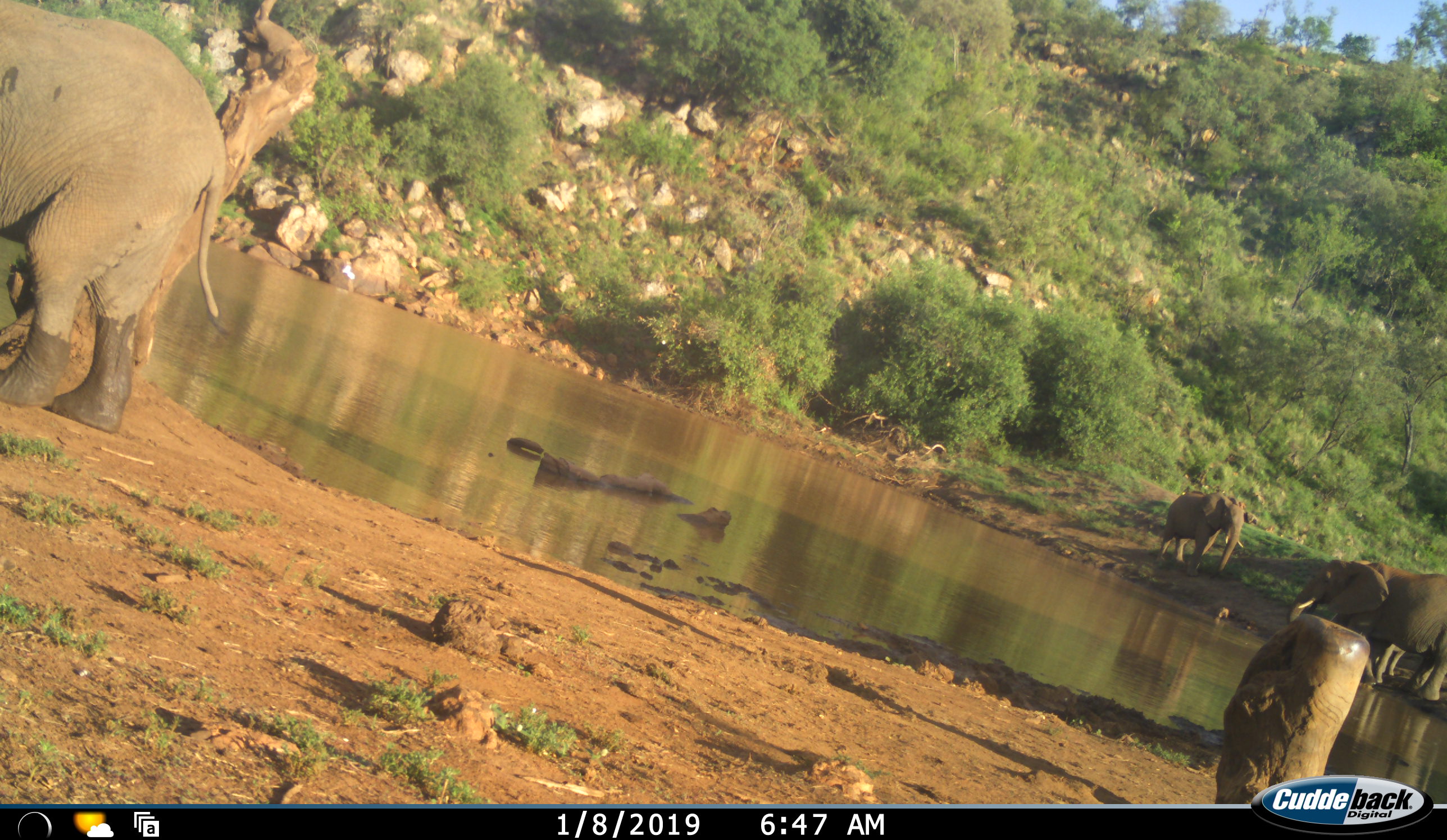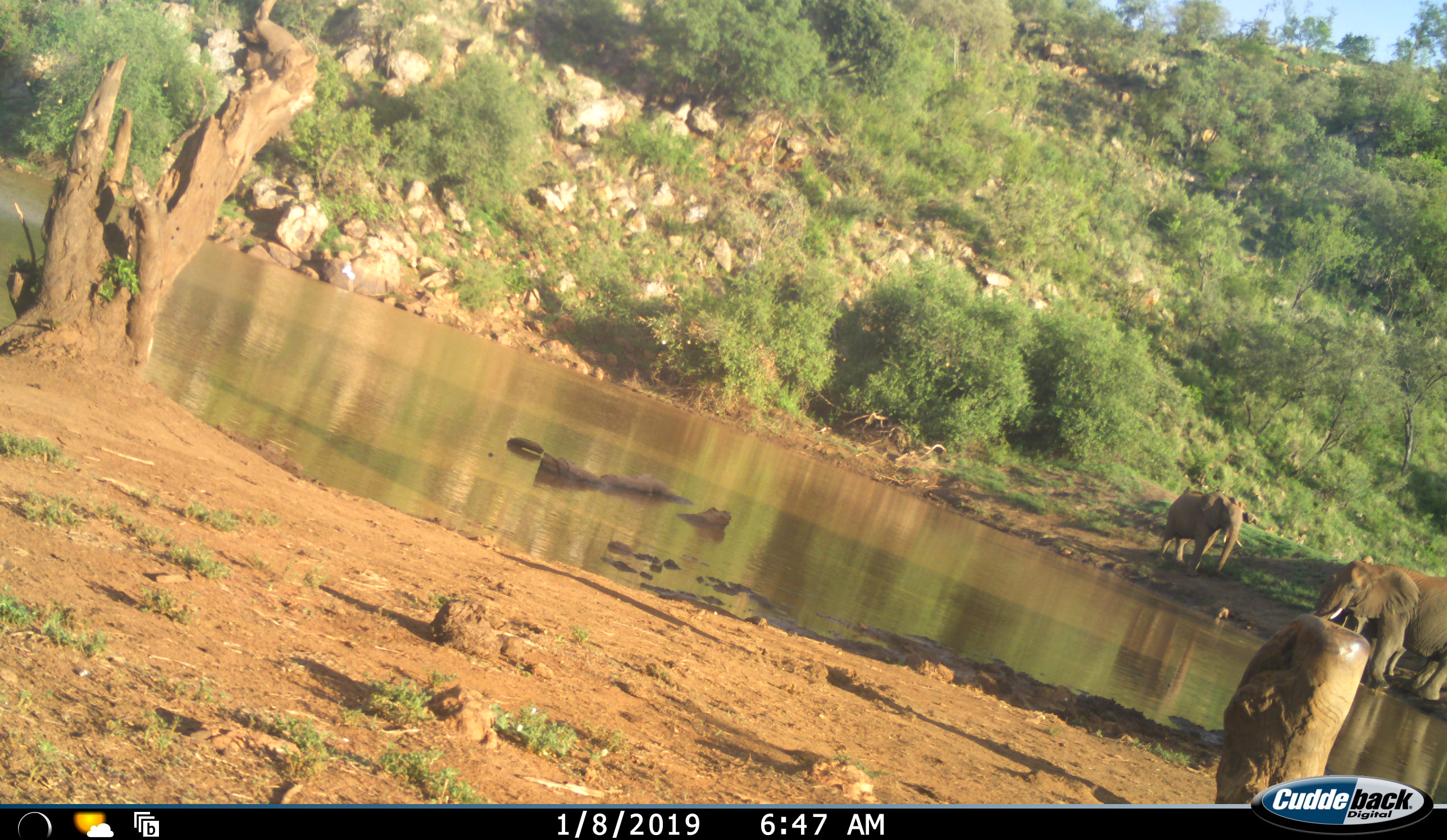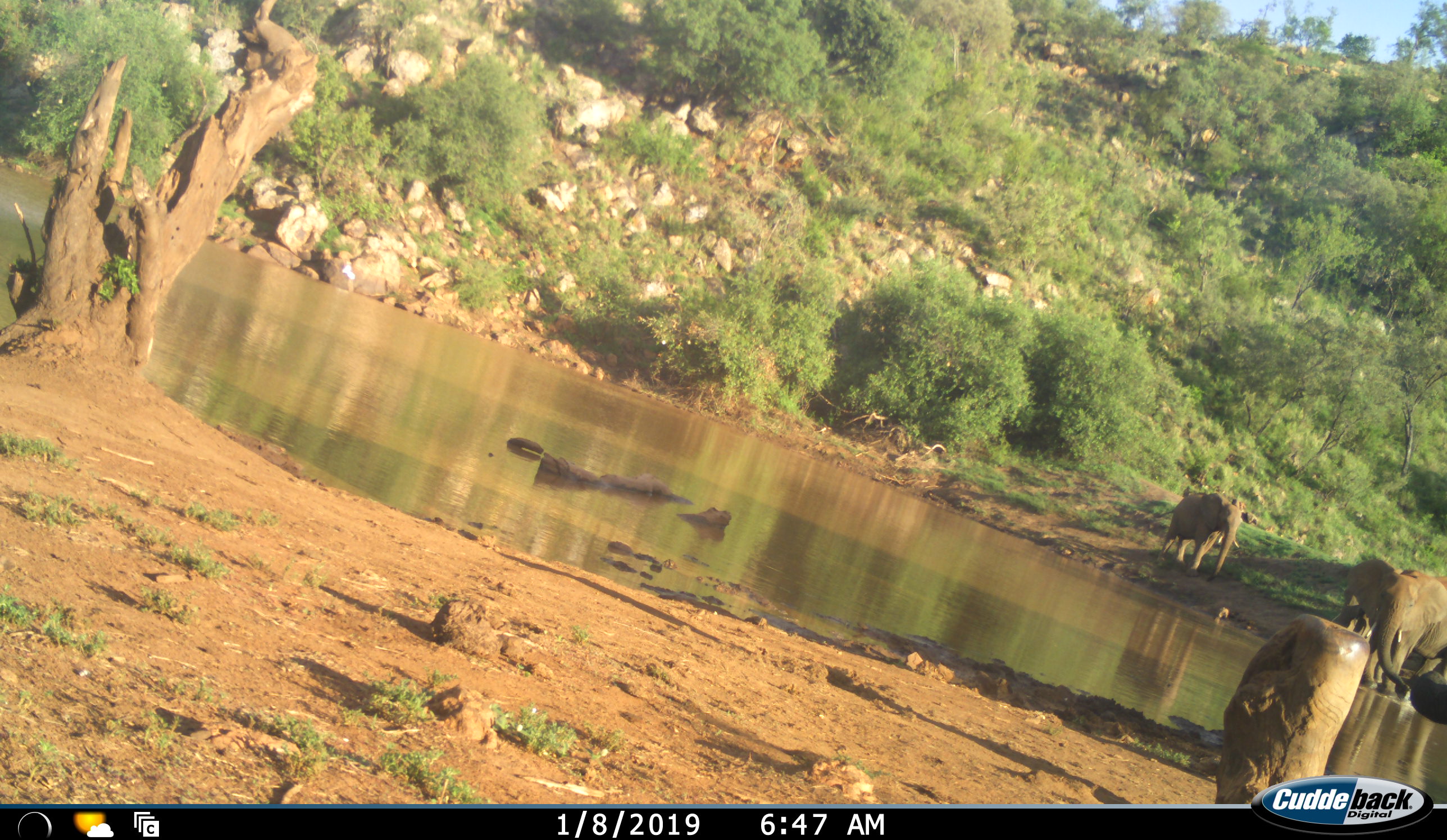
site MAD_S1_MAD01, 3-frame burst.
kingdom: Animalia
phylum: Chordata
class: Mammalia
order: Proboscidea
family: Elephantidae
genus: Loxodonta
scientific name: Loxodonta africana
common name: african bush elephant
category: elephant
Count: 4.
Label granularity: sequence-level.